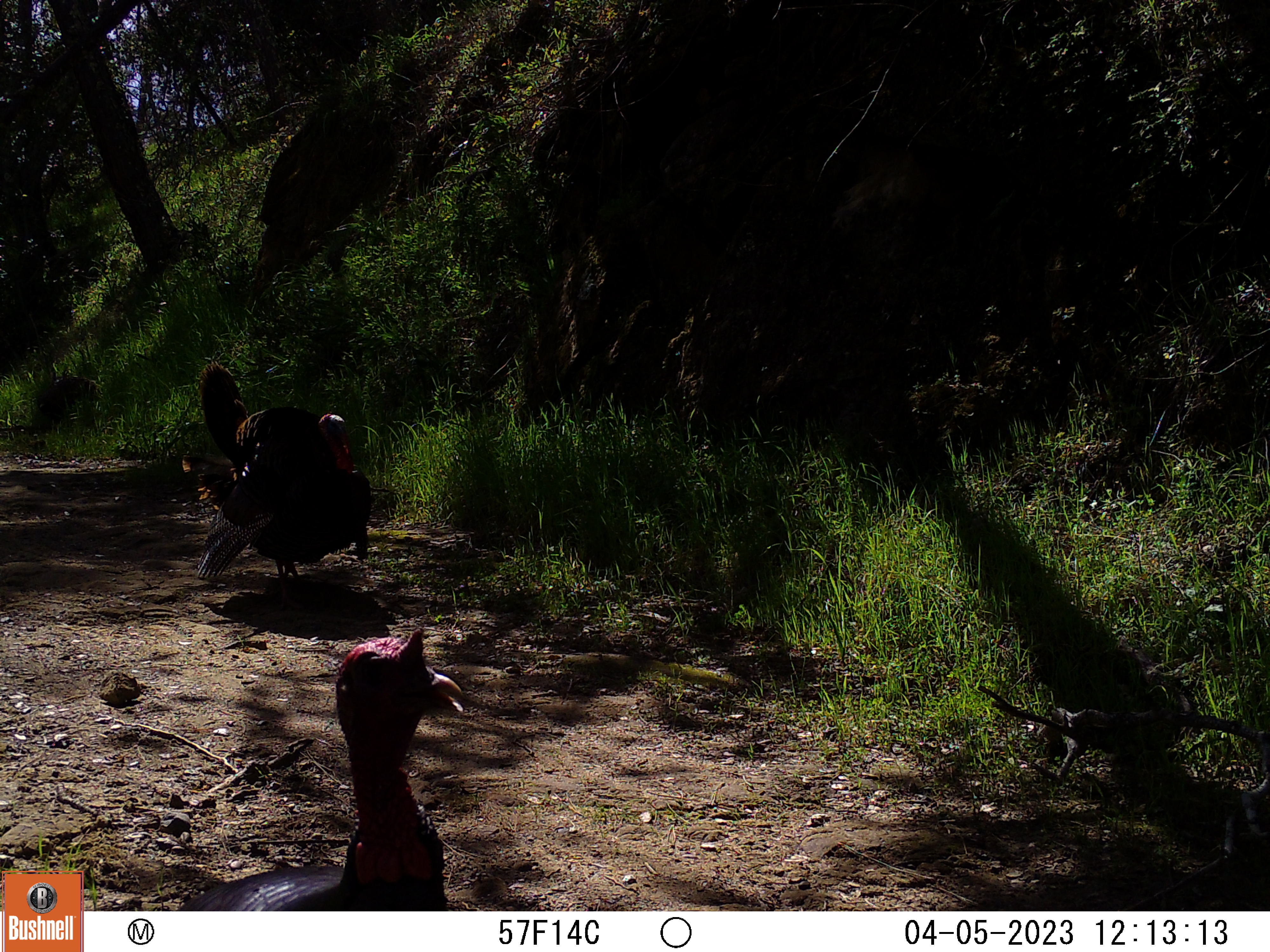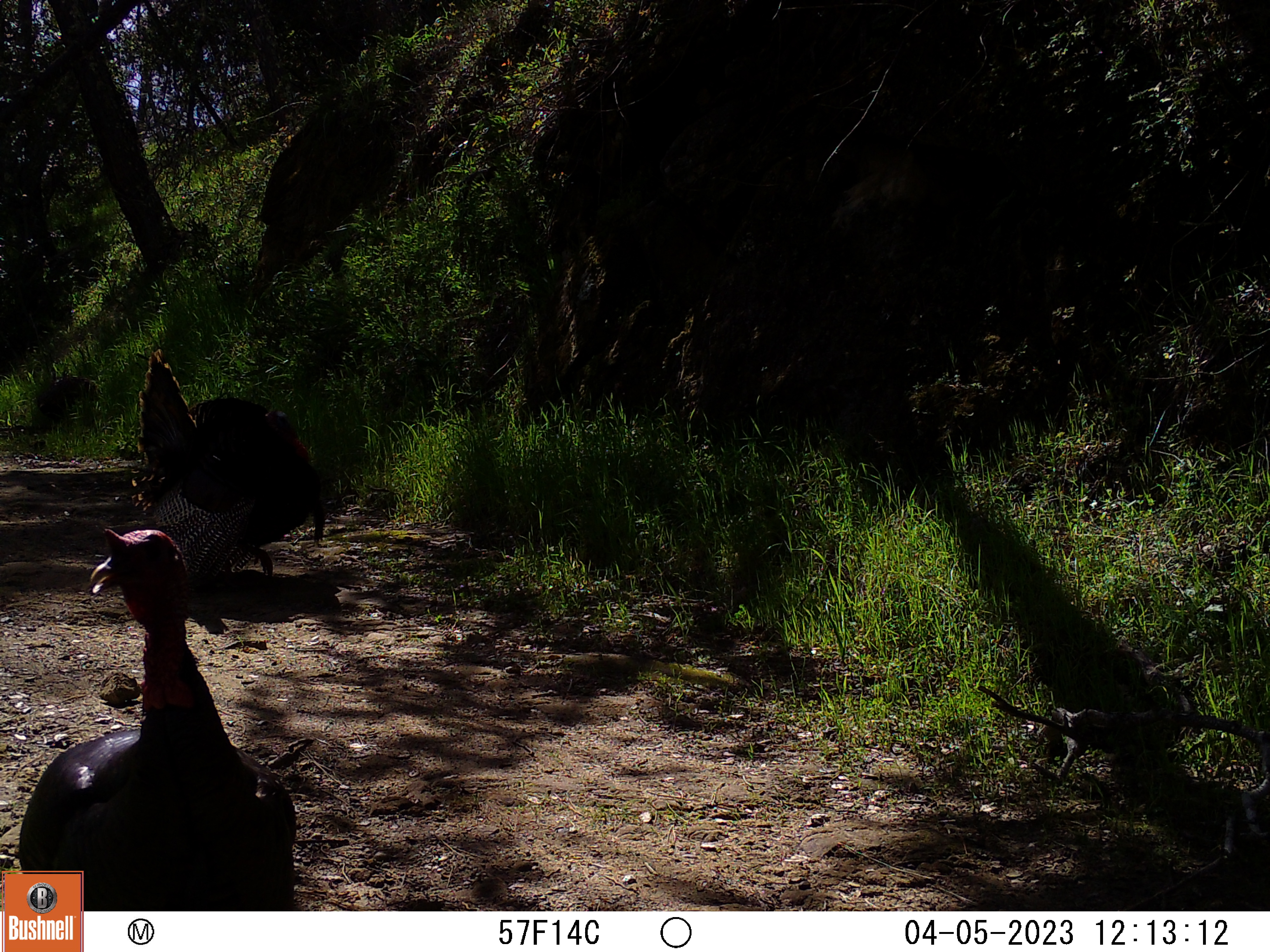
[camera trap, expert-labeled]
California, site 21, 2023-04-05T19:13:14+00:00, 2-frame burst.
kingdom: Animalia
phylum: Chordata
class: Aves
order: Galliformes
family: Phasianidae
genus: Meleagris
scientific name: Meleagris gallopavo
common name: turkey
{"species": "turkey (Meleagris gallopavo)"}